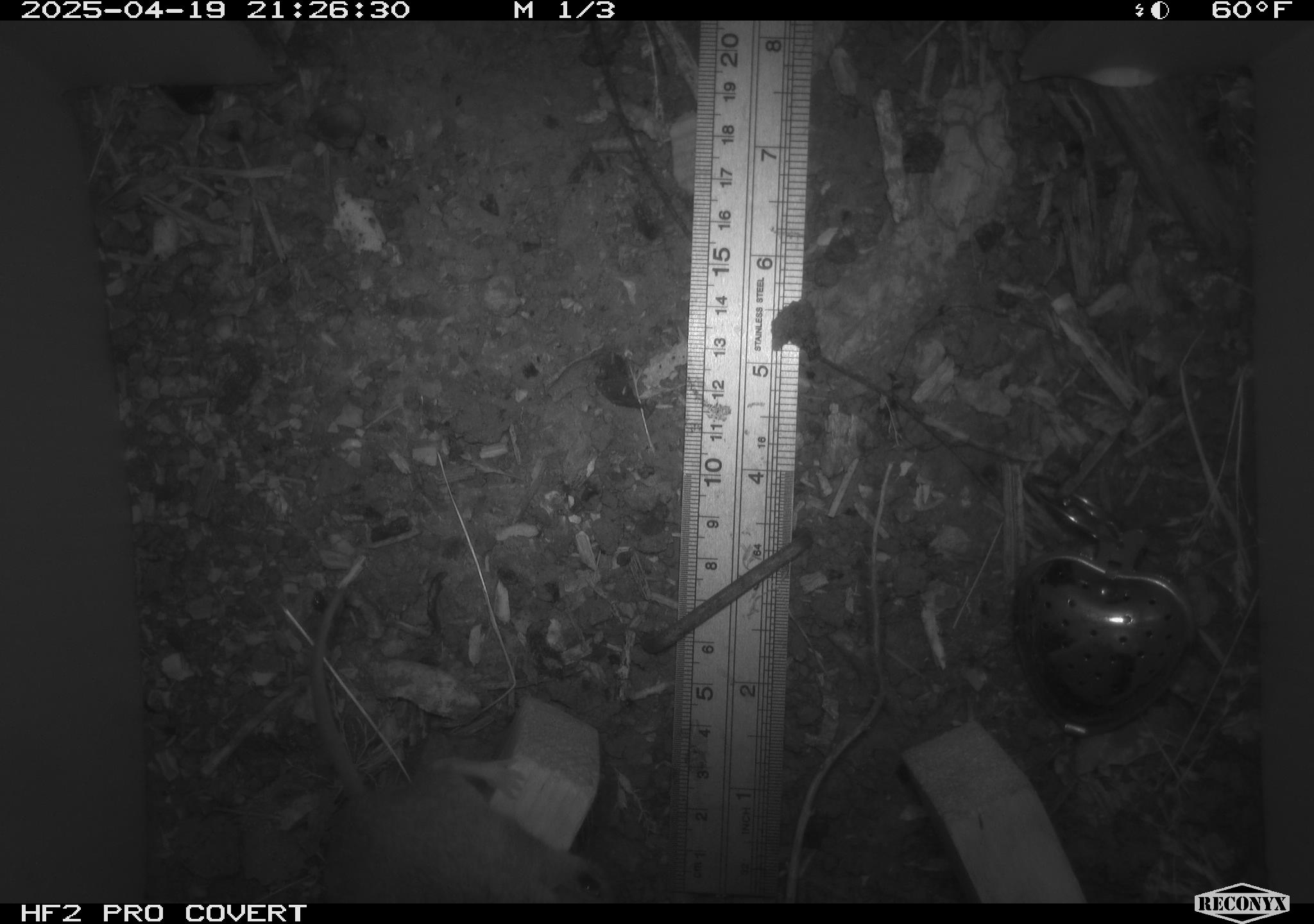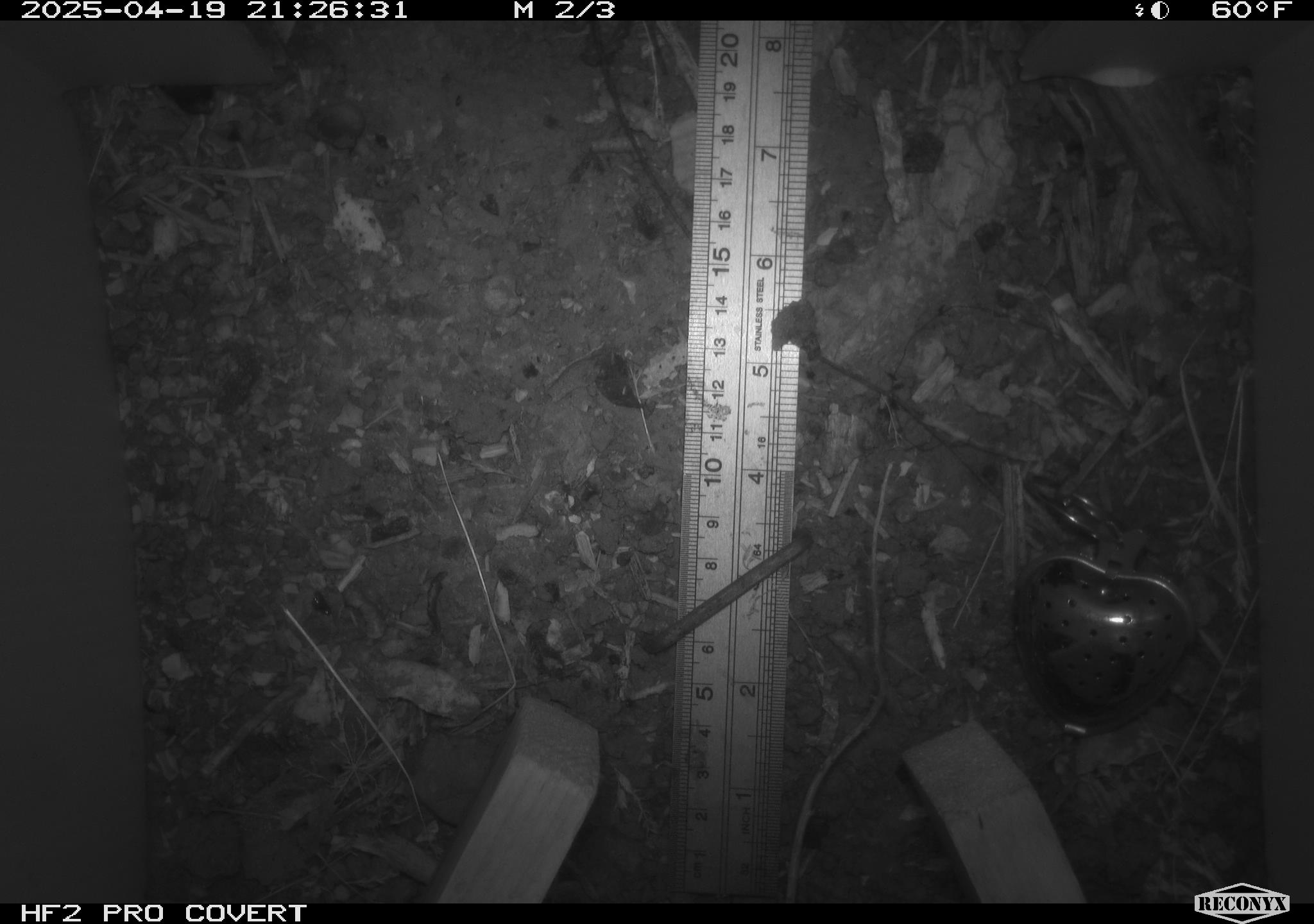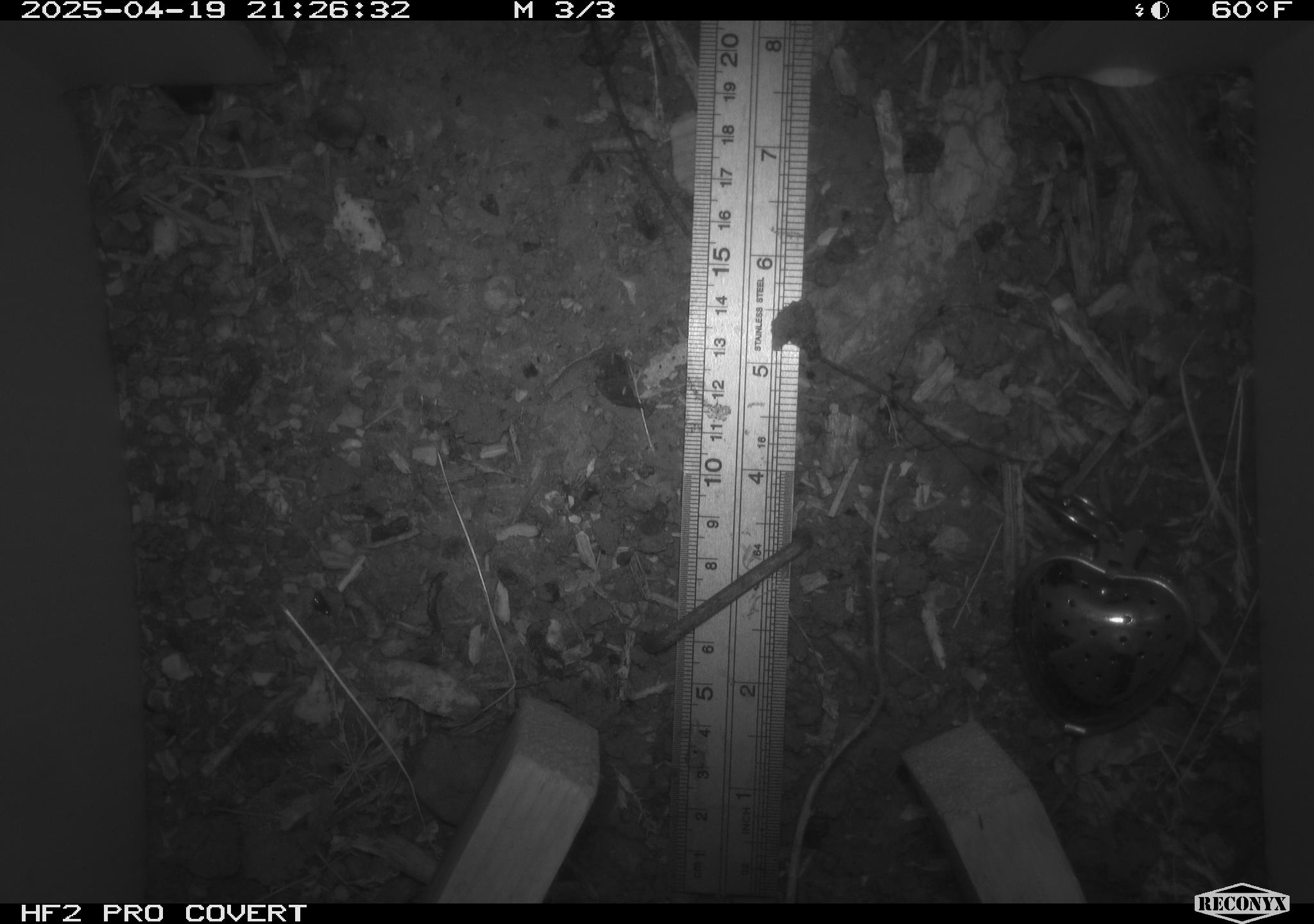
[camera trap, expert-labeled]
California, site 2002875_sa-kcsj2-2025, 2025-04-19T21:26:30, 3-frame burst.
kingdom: Animalia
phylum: Chordata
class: Mammalia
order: Rodentia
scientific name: Rodentia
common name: rodent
Rodent (Rodentia).